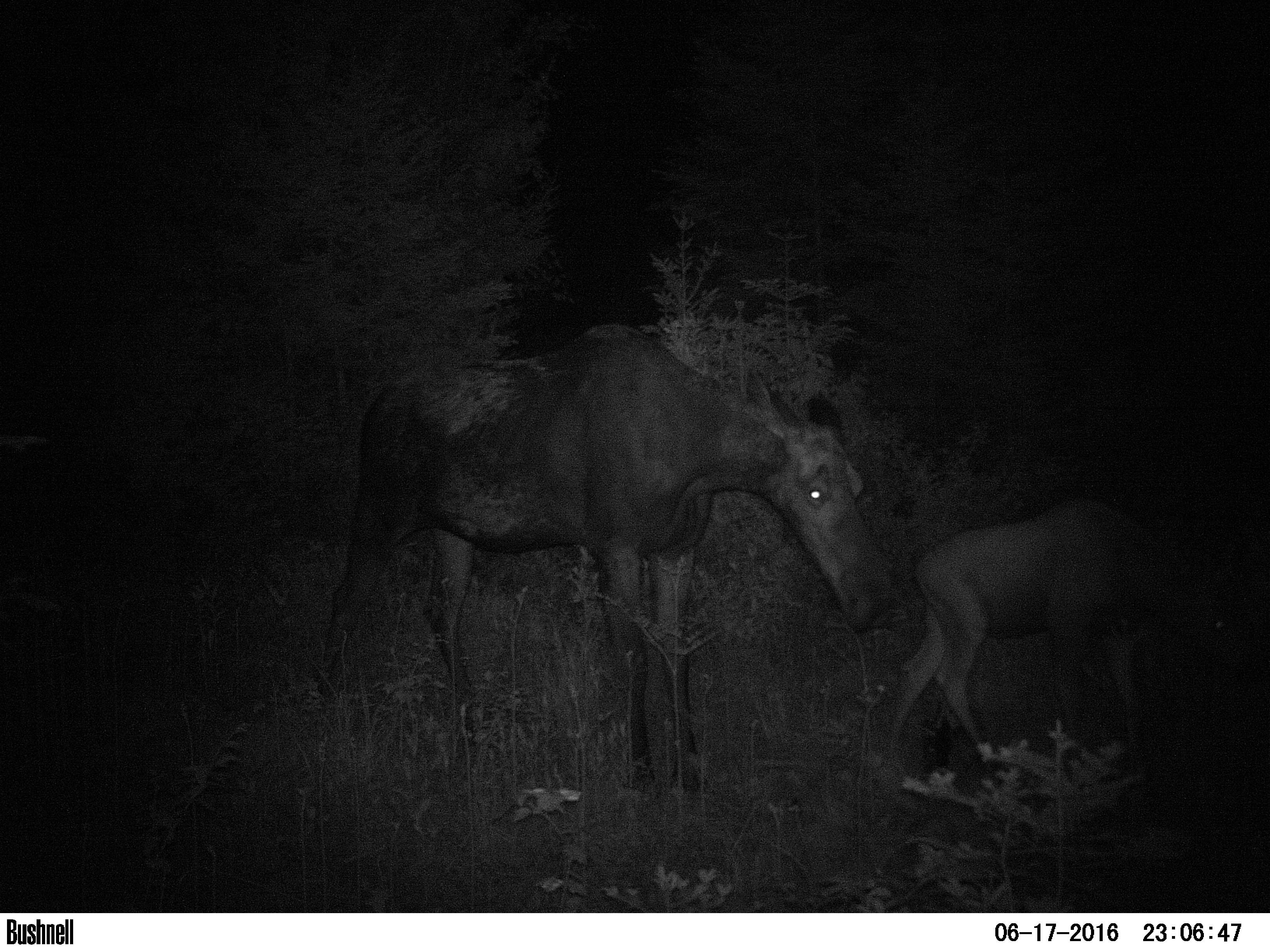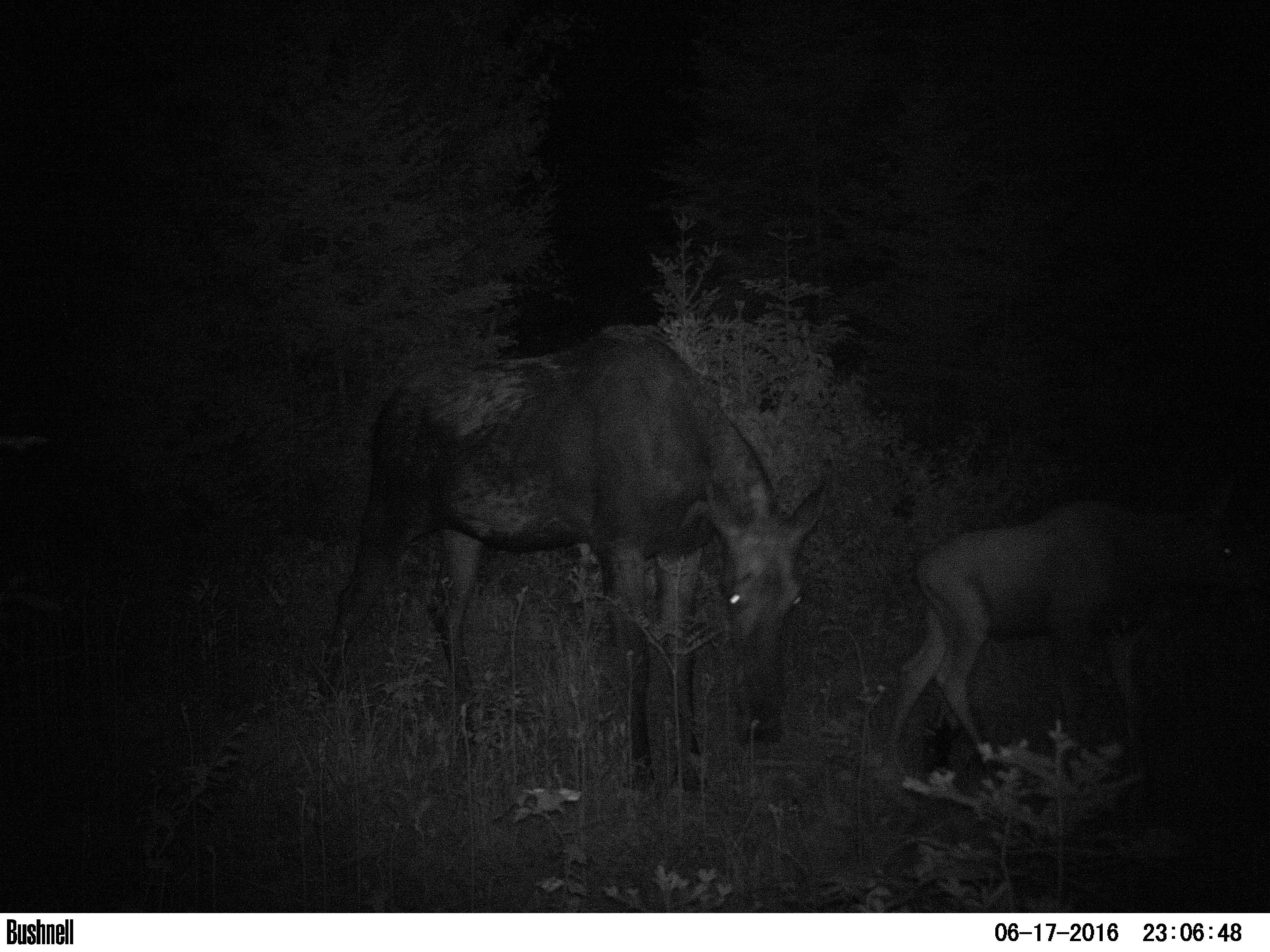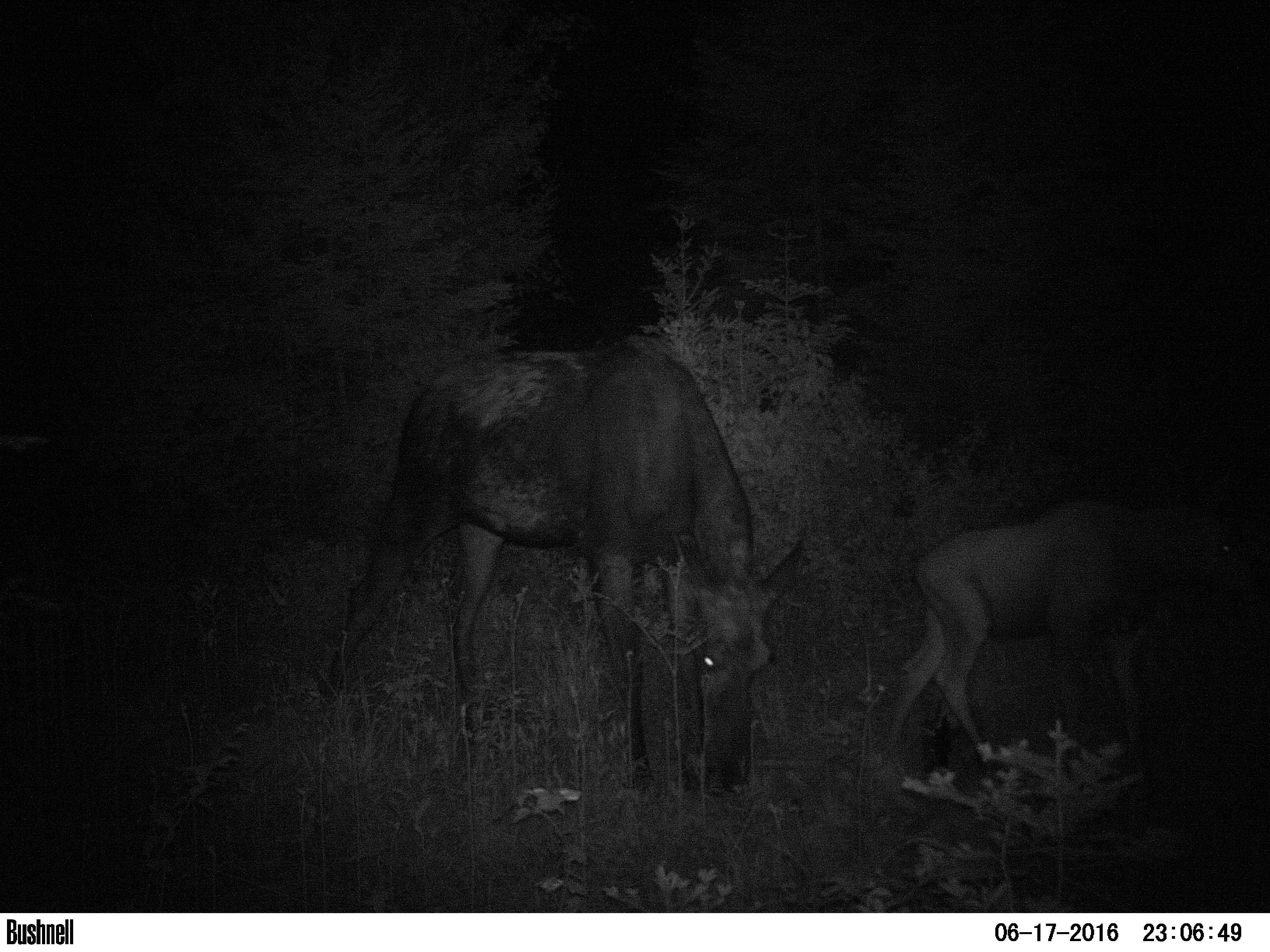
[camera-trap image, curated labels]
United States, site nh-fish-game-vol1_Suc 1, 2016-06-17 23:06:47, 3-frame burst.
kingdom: Animalia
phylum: Chordata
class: Mammalia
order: Artiodactyla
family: Cervidae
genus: Alces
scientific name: Alces alces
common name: moose